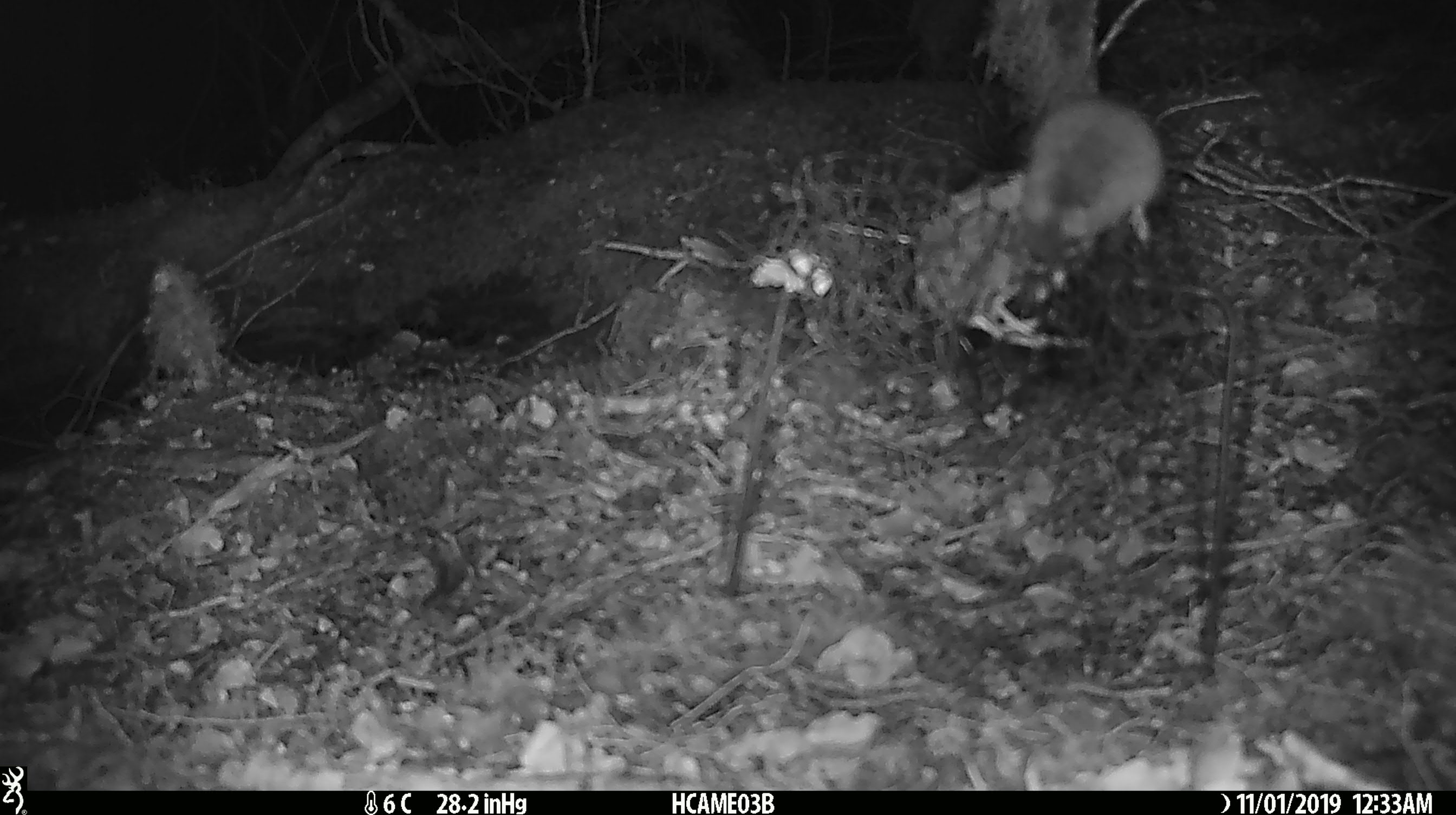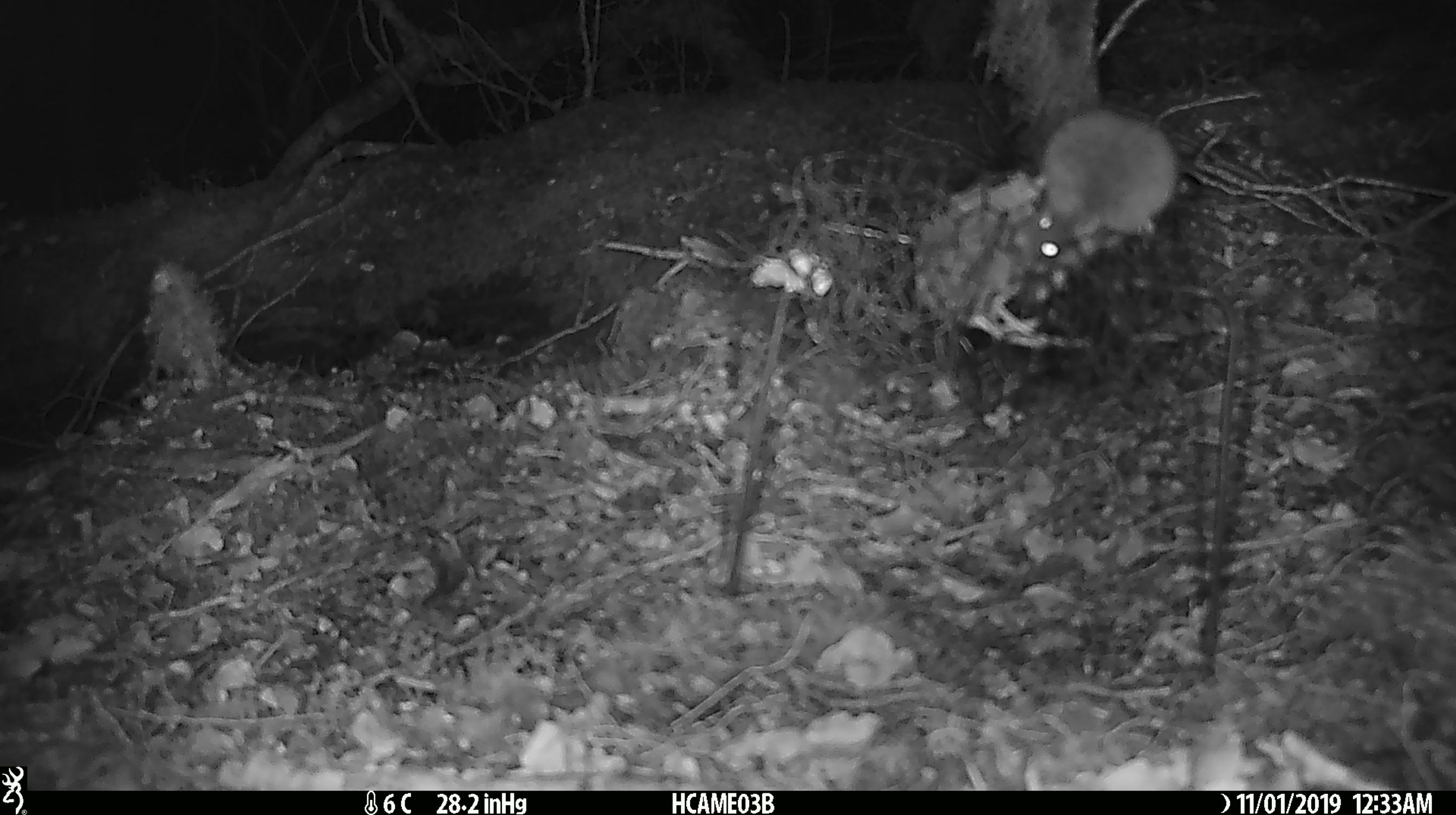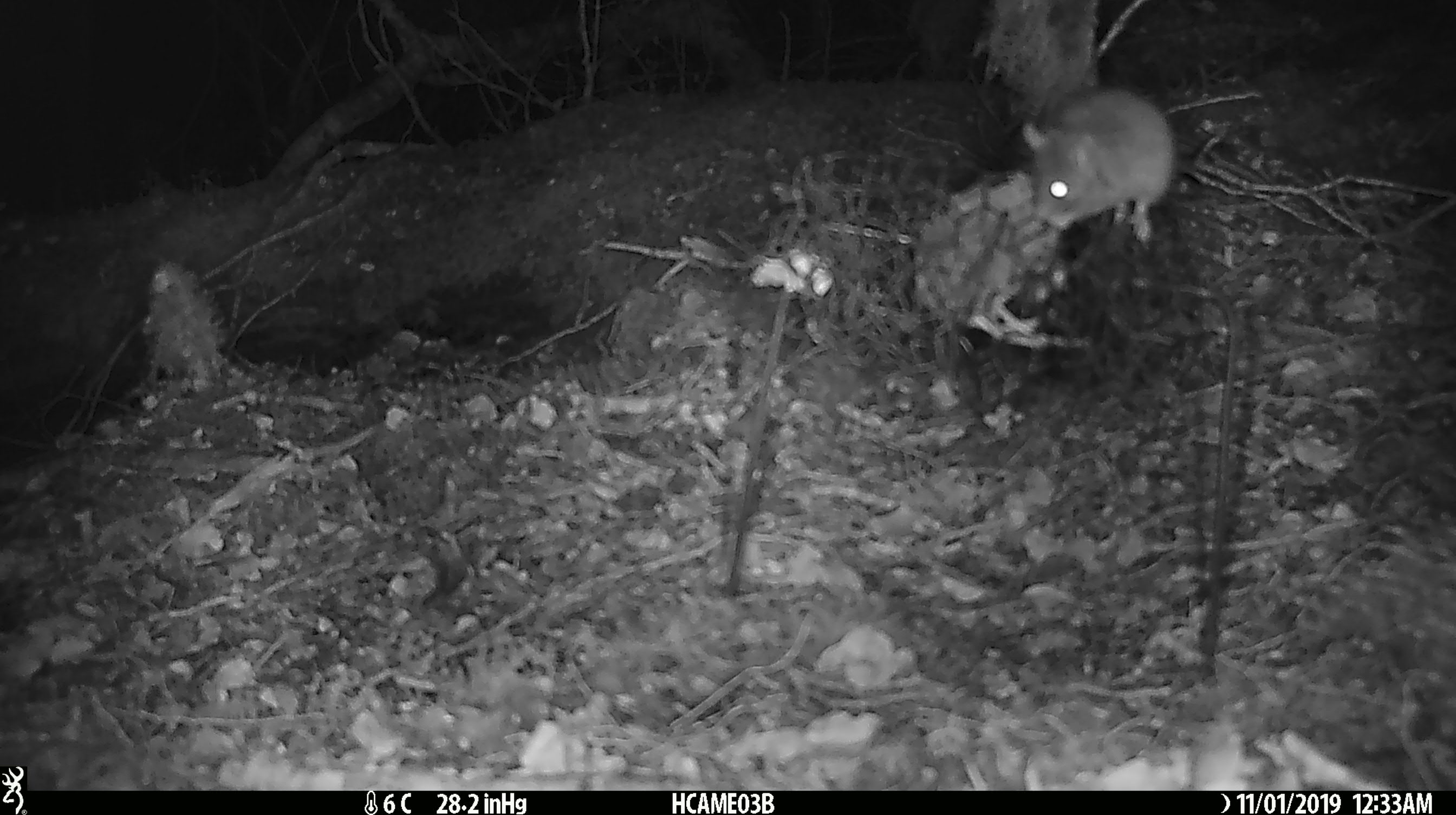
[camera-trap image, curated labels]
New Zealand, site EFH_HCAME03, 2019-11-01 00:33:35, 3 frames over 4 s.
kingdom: Animalia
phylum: Chordata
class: Mammalia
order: Rodentia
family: Muridae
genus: Mus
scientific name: Mus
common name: mouse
Mouse (Mus).